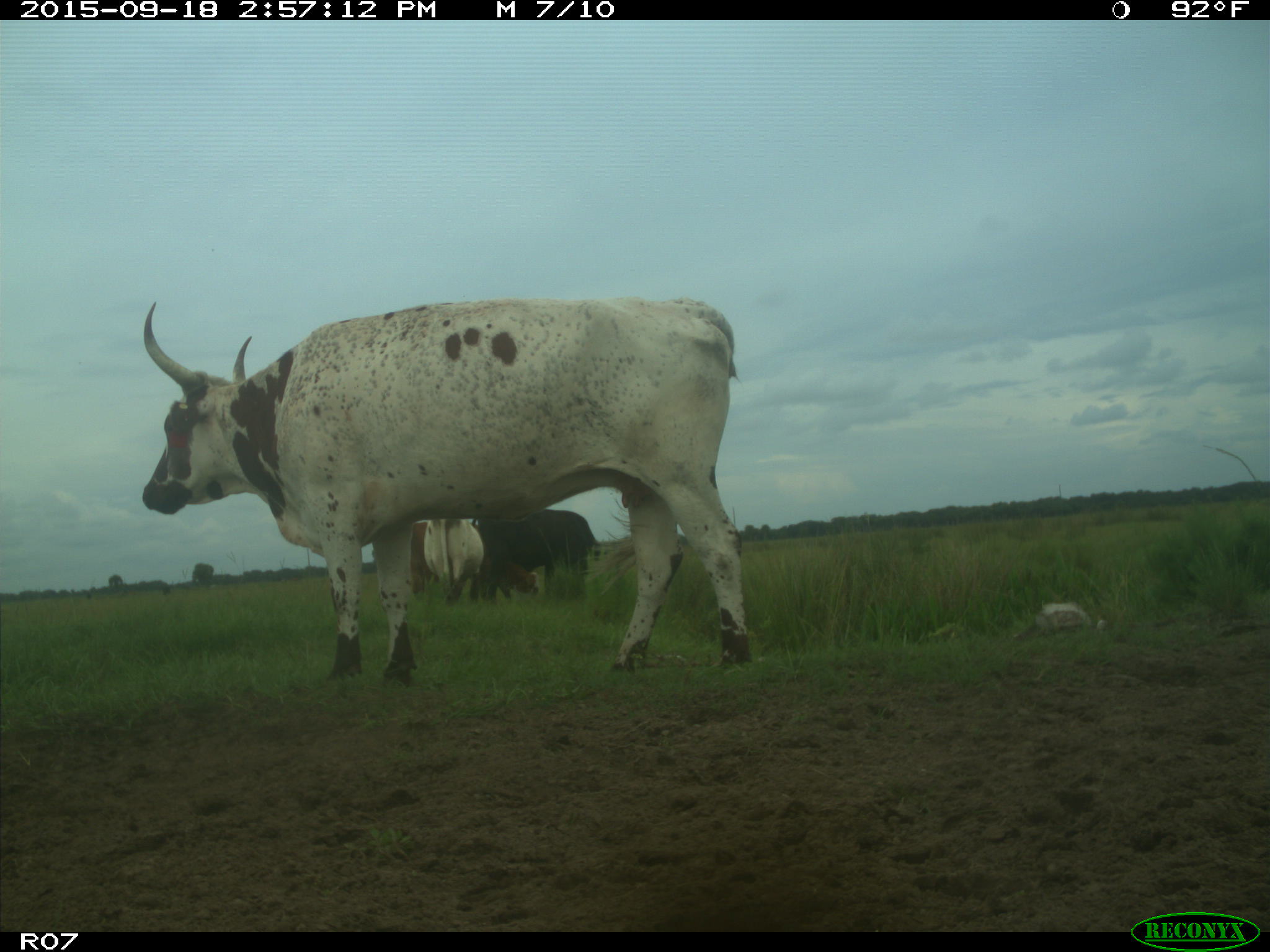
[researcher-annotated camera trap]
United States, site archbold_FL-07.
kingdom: Animalia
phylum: Chordata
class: Mammalia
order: Artiodactyla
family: Bovidae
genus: Bos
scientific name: Bos taurus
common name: domestic cow